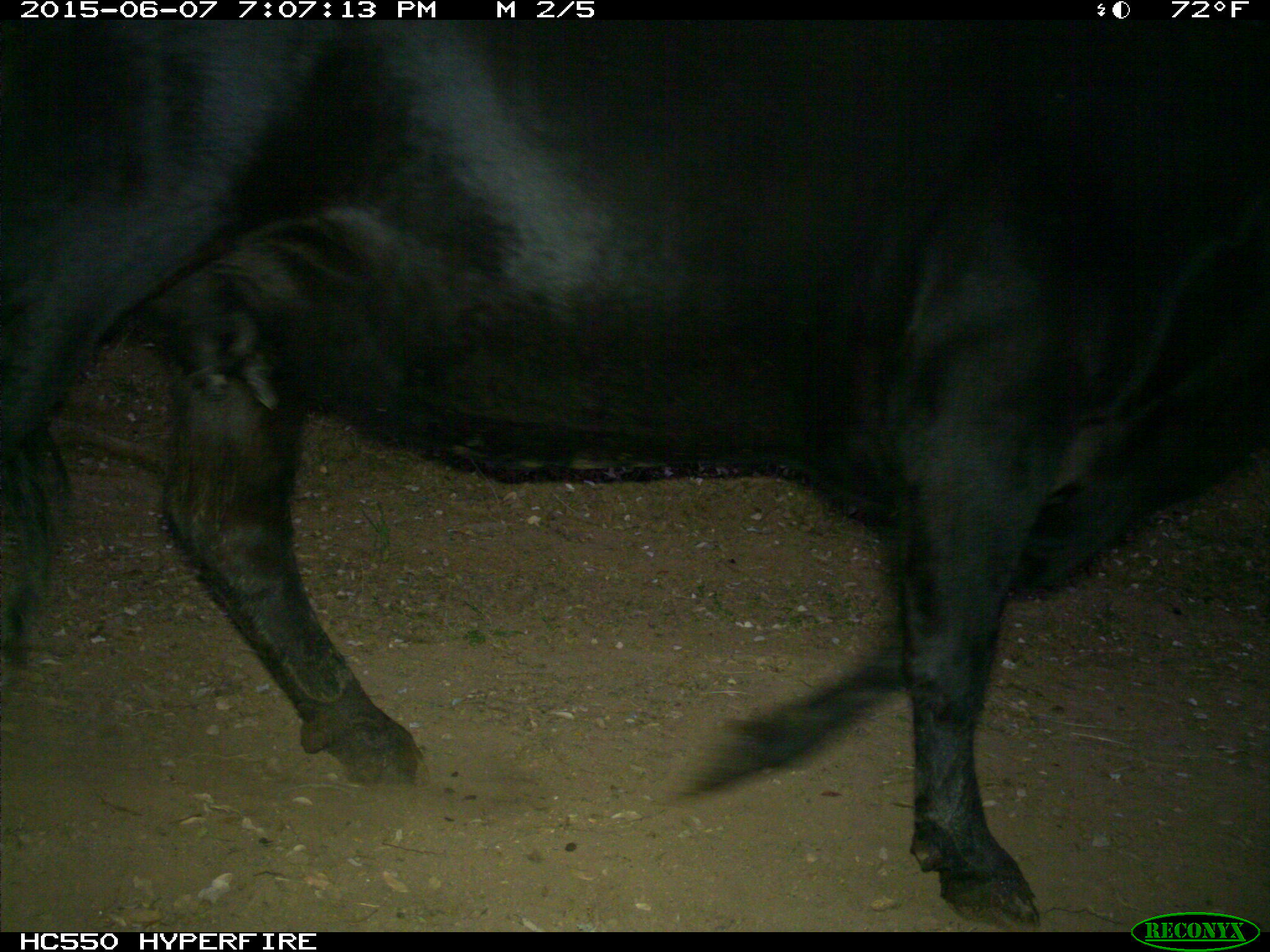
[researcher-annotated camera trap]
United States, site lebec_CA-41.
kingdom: Animalia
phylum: Chordata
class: Mammalia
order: Artiodactyla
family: Bovidae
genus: Bos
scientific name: Bos taurus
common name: domestic cow